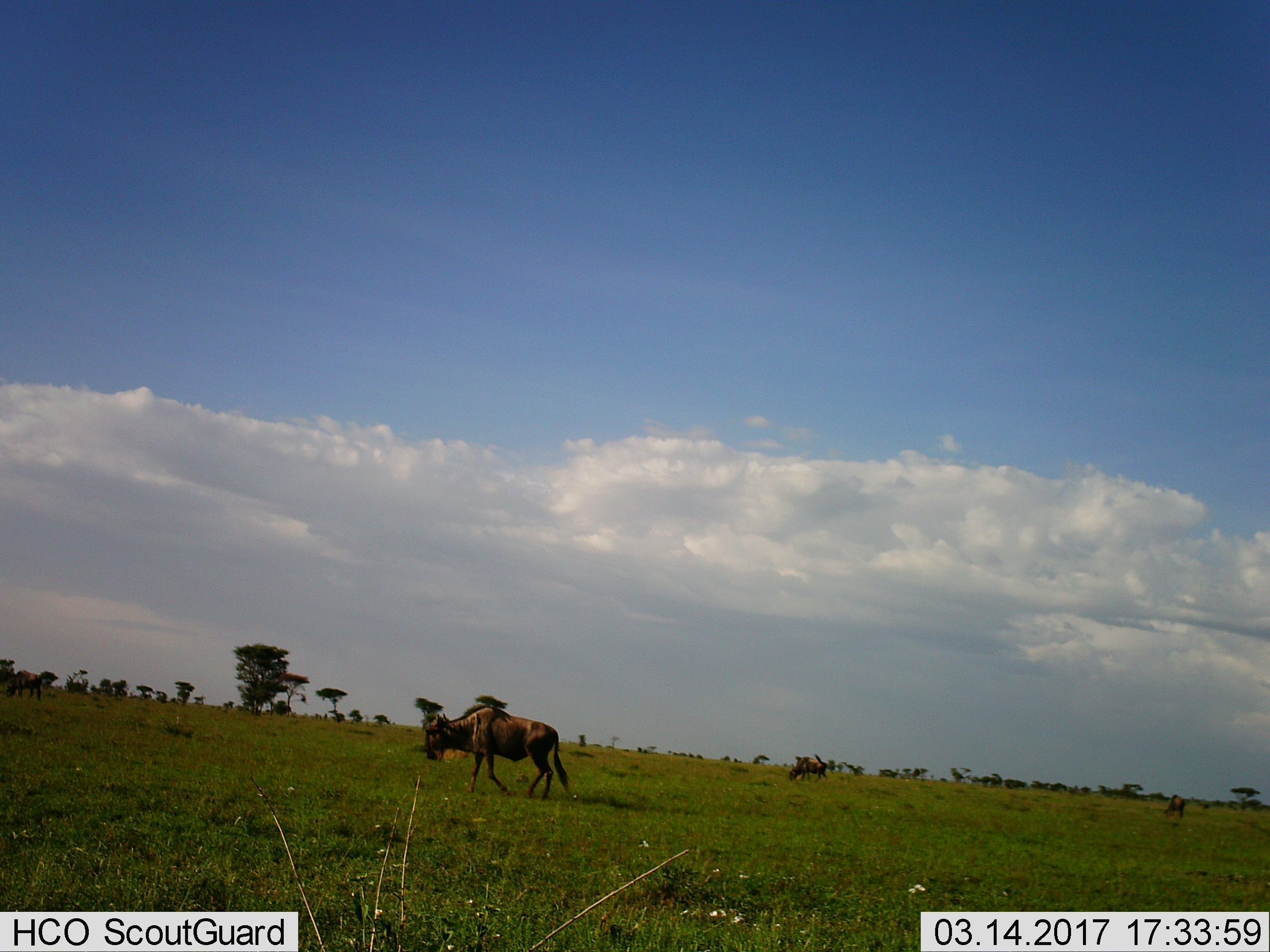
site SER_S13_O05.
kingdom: Animalia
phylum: Chordata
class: Mammalia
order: Artiodactyla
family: Bovidae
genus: Connochaetes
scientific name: Connochaetes taurinus taurinus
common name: blue wildebeest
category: wildebeestblue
Wildebeestblue (blue wildebeest) (Connochaetes taurinus taurinus), count 3. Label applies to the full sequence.